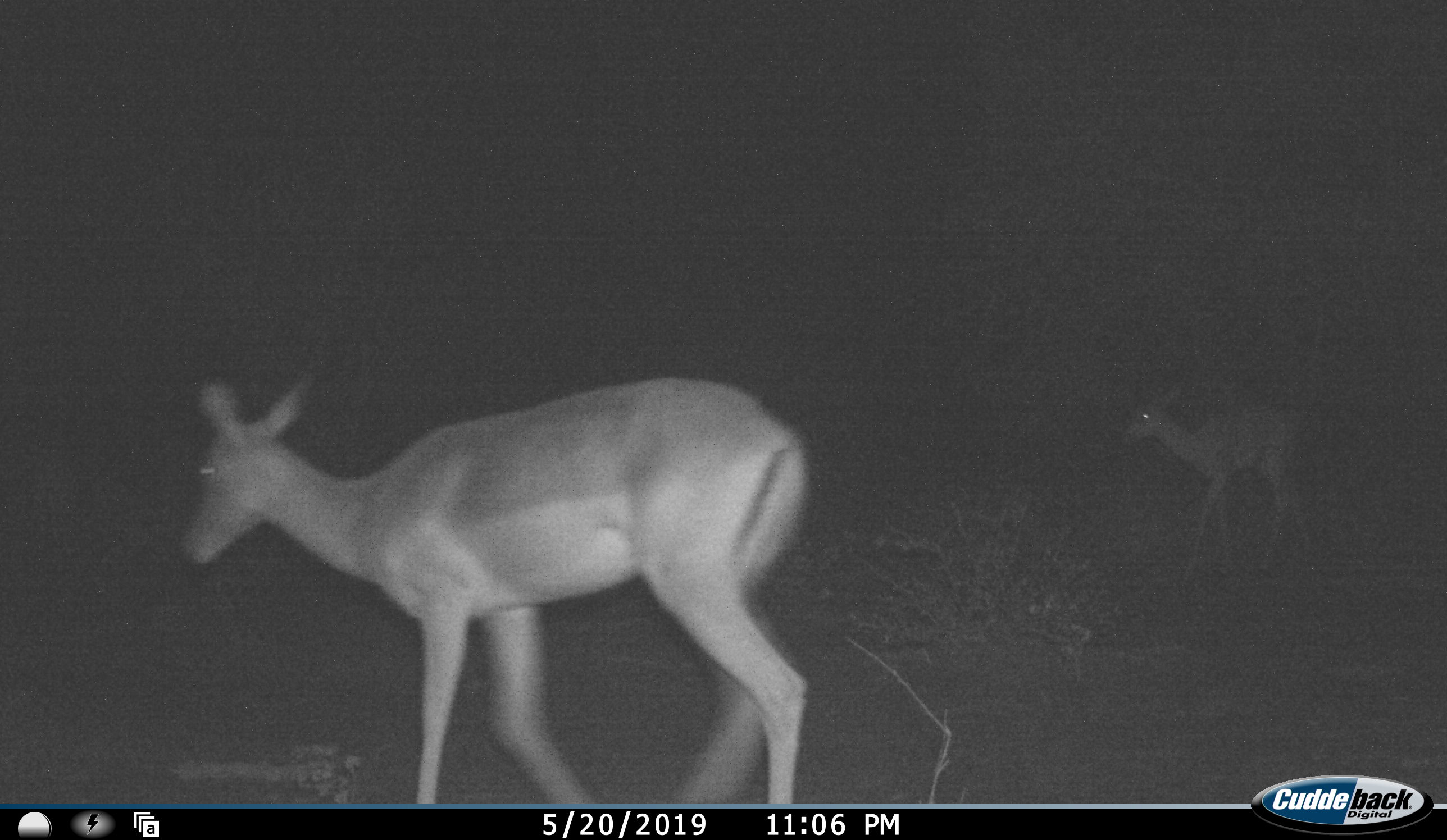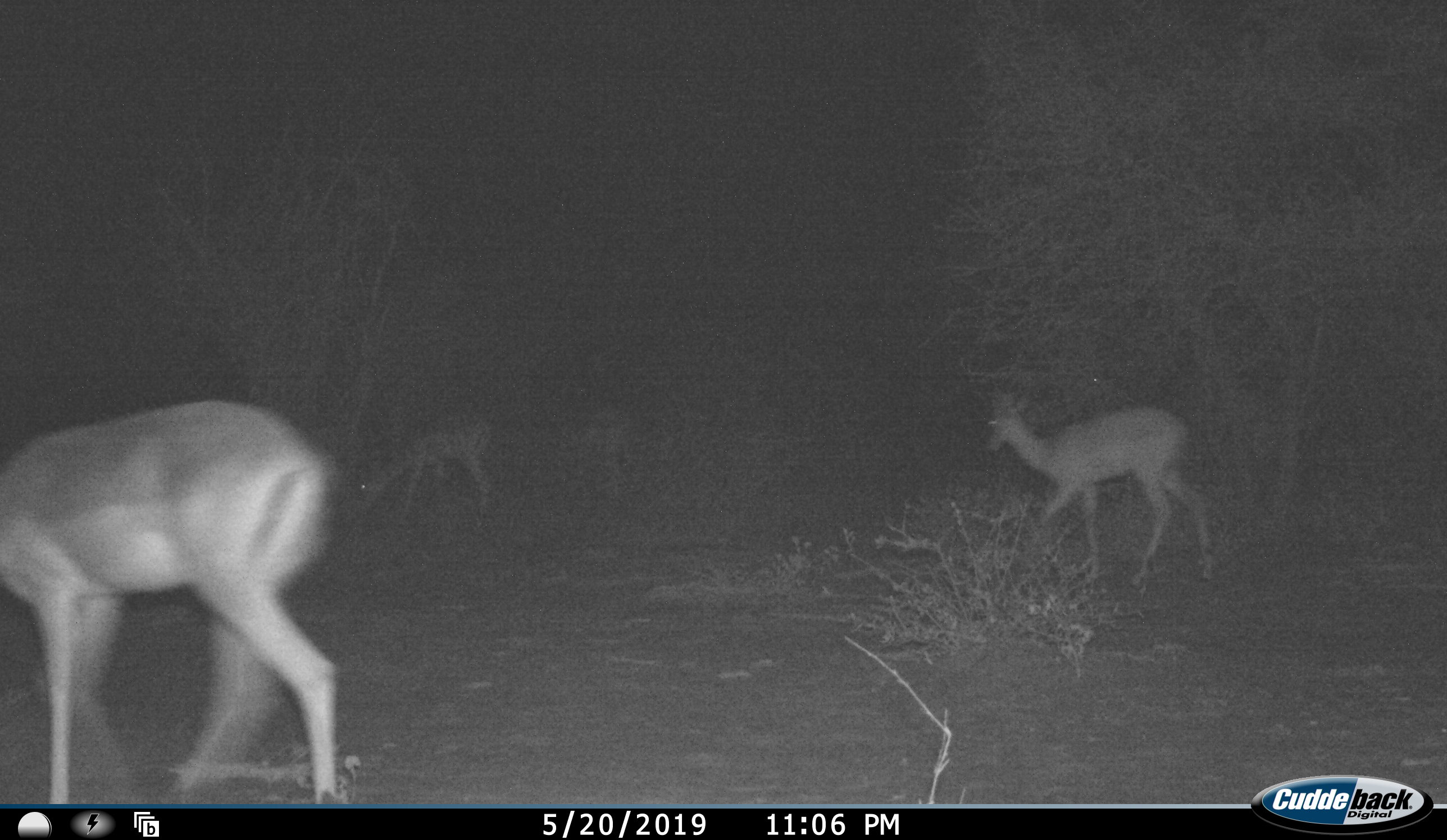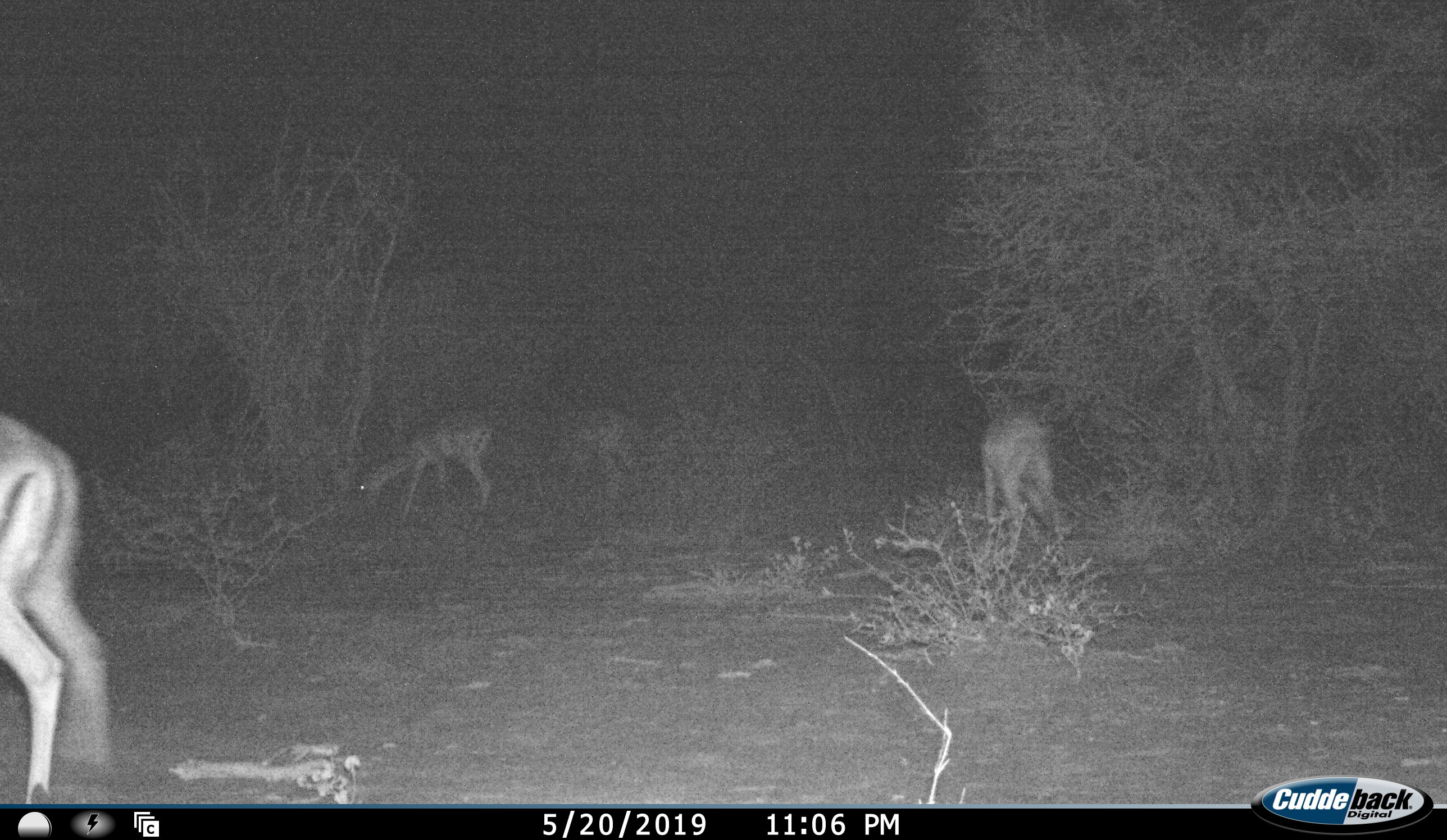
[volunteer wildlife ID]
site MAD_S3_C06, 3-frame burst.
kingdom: Animalia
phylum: Chordata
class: Mammalia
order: Artiodactyla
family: Bovidae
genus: Aepyceros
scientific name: Aepyceros melampus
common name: impala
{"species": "impala (Aepyceros melampus)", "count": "4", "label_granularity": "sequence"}